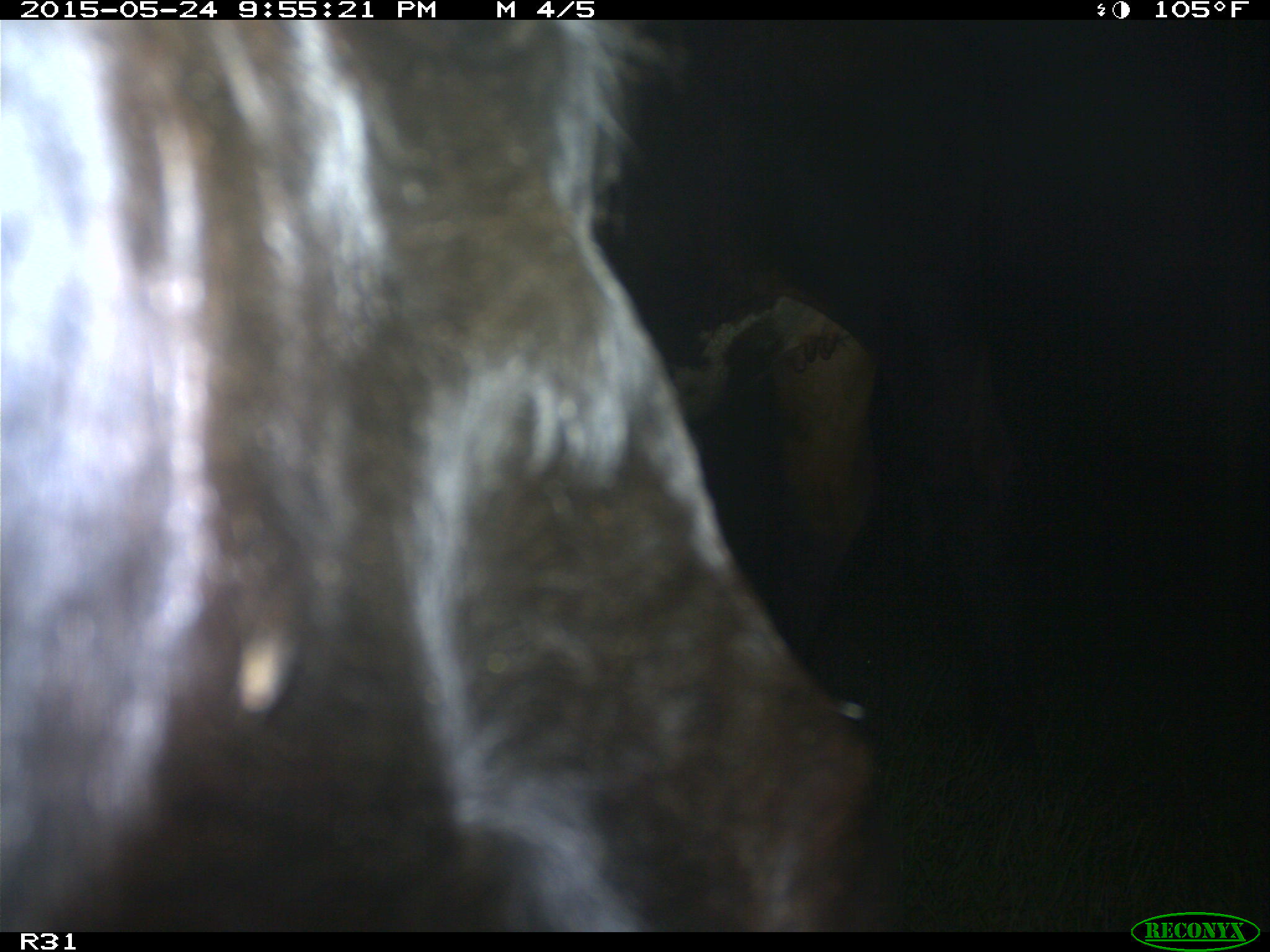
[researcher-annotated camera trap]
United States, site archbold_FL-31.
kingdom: Animalia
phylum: Chordata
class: Mammalia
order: Artiodactyla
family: Bovidae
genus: Bos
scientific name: Bos taurus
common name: domestic cow